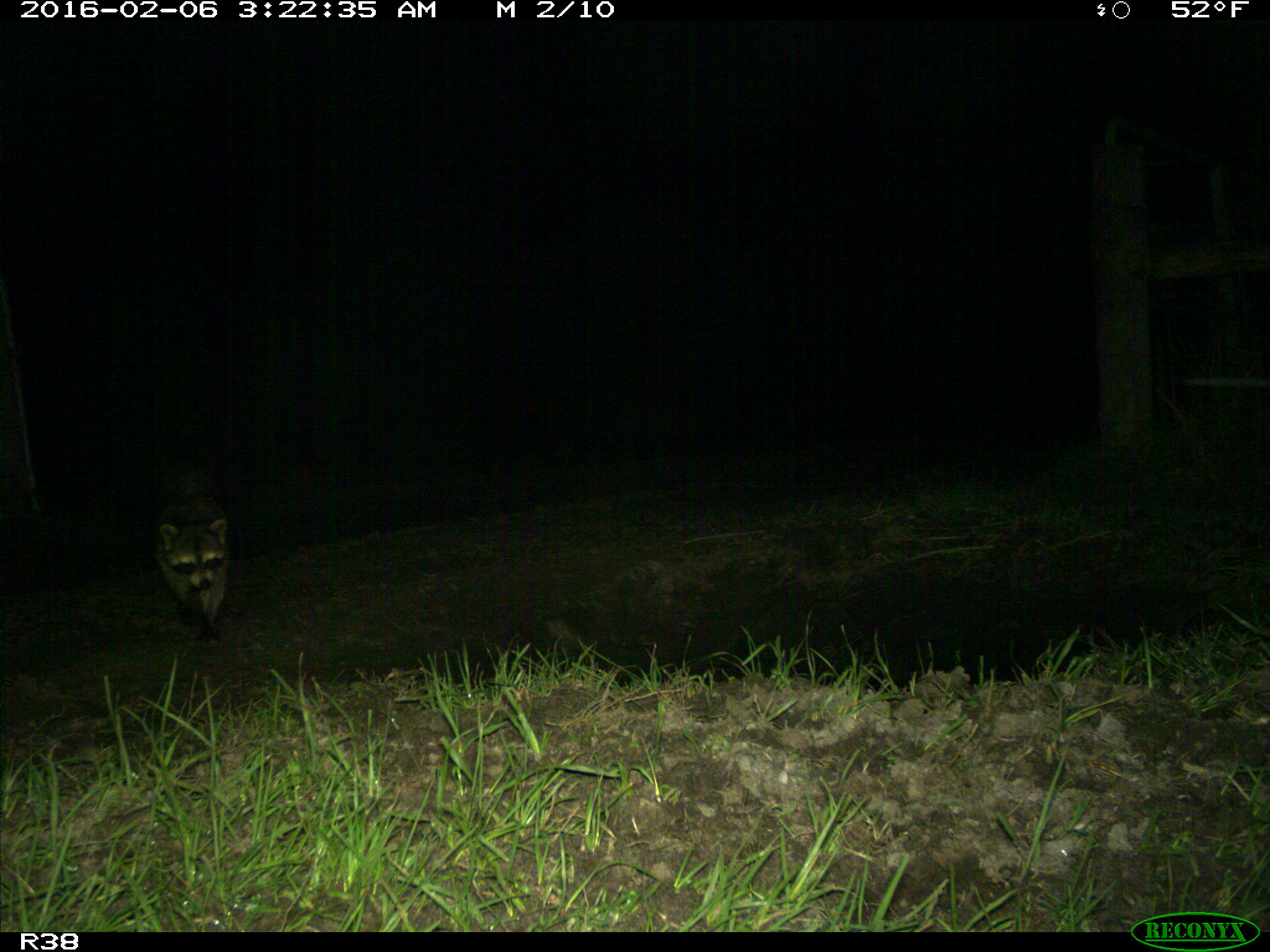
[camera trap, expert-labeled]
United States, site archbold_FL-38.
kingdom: Animalia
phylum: Chordata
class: Mammalia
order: Carnivora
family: Procyonidae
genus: Procyon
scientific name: Procyon lotor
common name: common raccoon